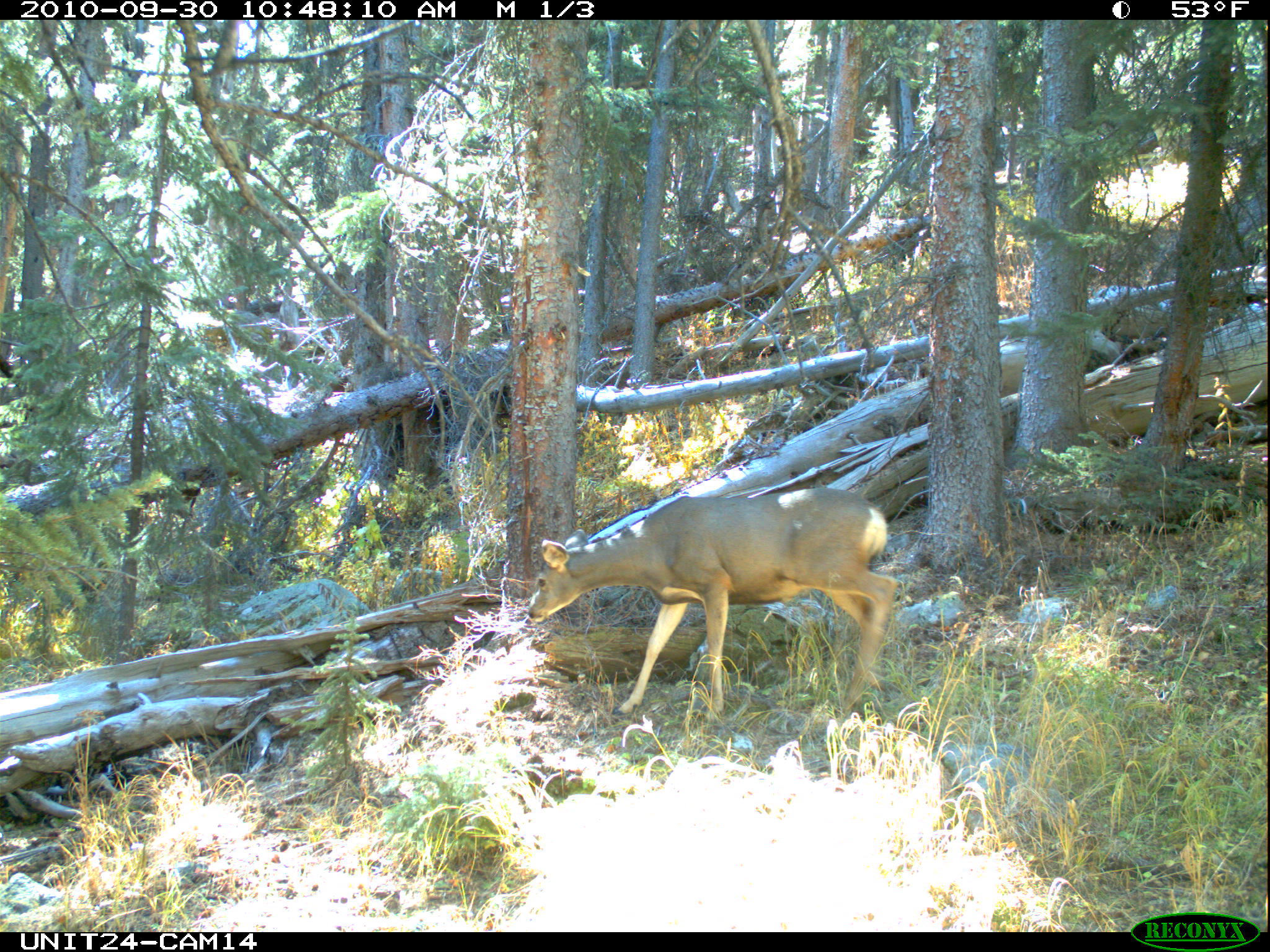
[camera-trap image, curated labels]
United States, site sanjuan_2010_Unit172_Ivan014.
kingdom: Animalia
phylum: Chordata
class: Mammalia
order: Artiodactyla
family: Cervidae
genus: Odocoileus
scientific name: Odocoileus hemionus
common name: mule deer